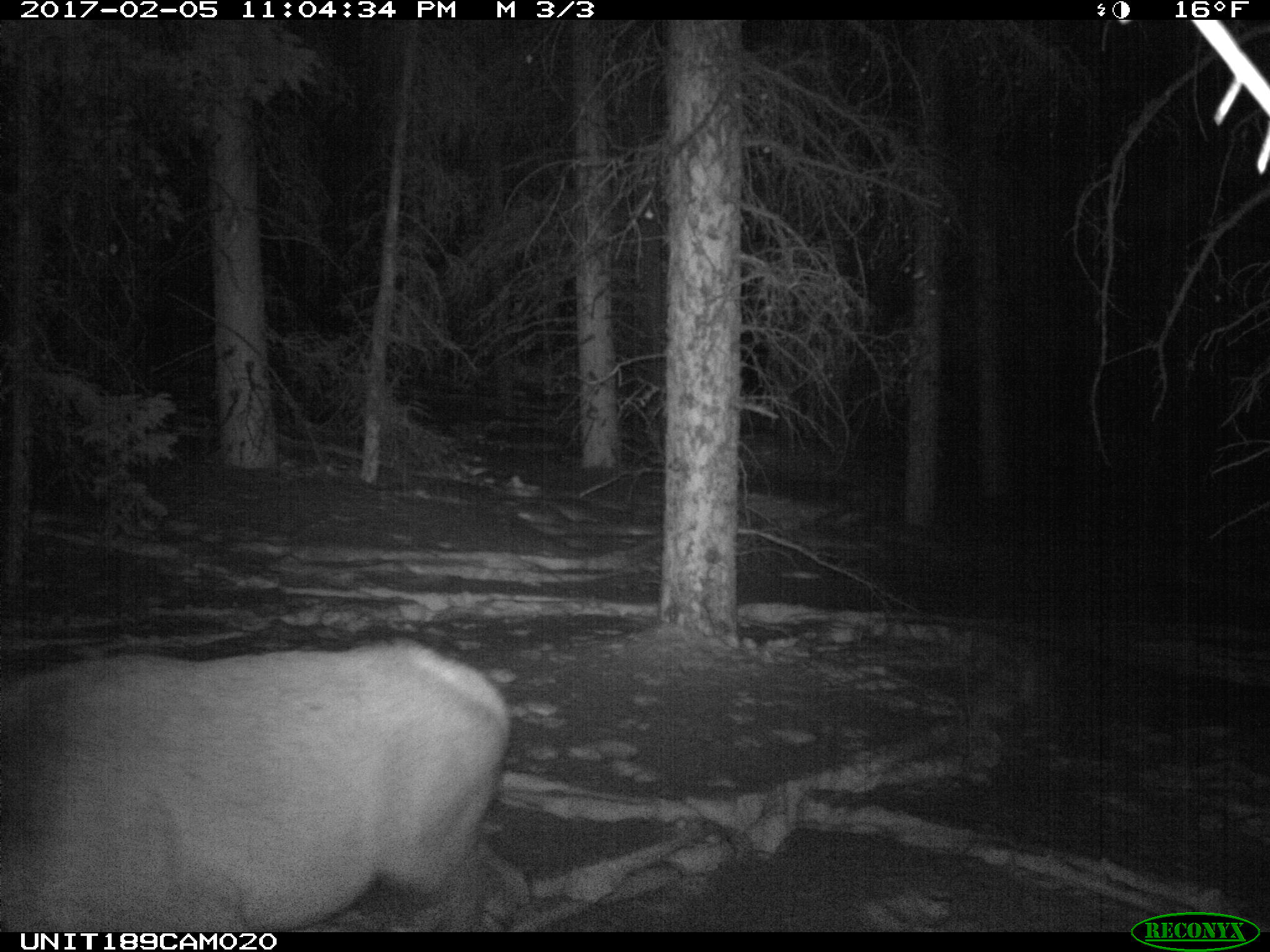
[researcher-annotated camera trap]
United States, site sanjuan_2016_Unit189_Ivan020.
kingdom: Animalia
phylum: Chordata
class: Mammalia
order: Artiodactyla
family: Cervidae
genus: Cervus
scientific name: Cervus elaphus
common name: red deer